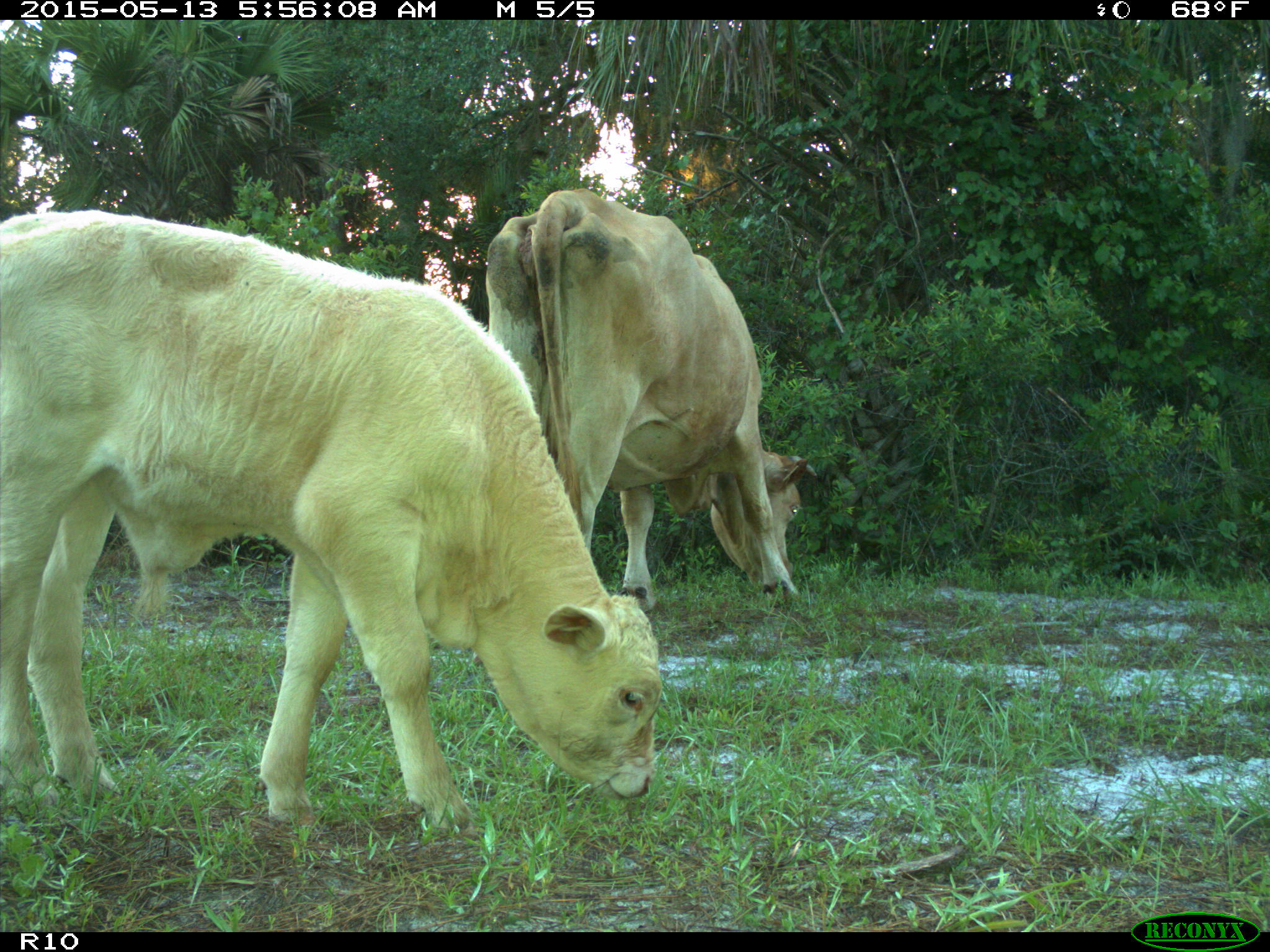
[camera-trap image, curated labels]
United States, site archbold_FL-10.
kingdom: Animalia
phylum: Chordata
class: Mammalia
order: Artiodactyla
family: Bovidae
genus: Bos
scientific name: Bos taurus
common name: domestic cow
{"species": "Bos taurus (domestic cow)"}